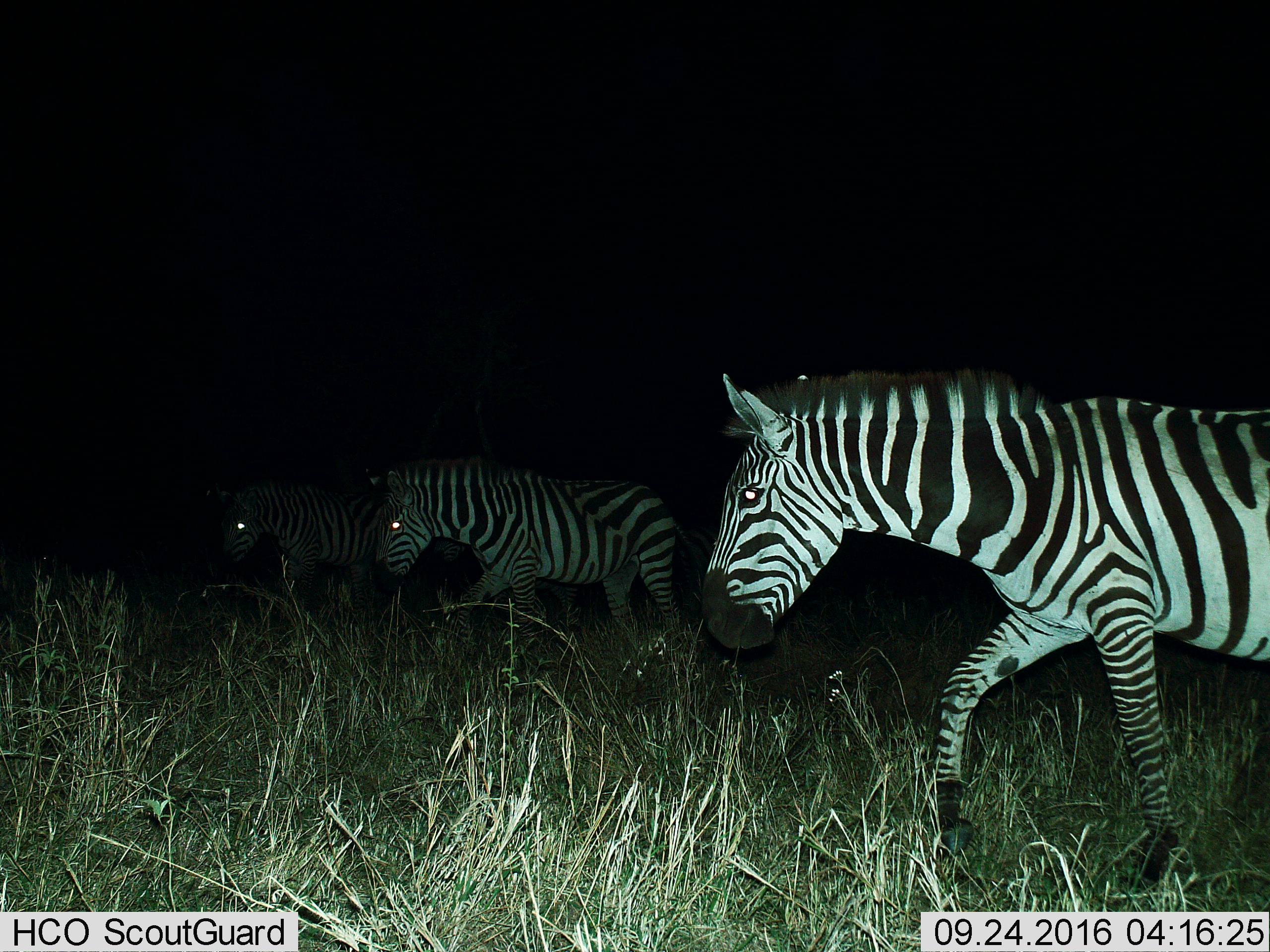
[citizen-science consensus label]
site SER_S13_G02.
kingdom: Animalia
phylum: Chordata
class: Mammalia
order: Perissodactyla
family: Equidae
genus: Equus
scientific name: Equus quagga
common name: plains zebra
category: zebraplains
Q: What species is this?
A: Zebraplains (plains zebra) (Equus quagga).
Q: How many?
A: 3.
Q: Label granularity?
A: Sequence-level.